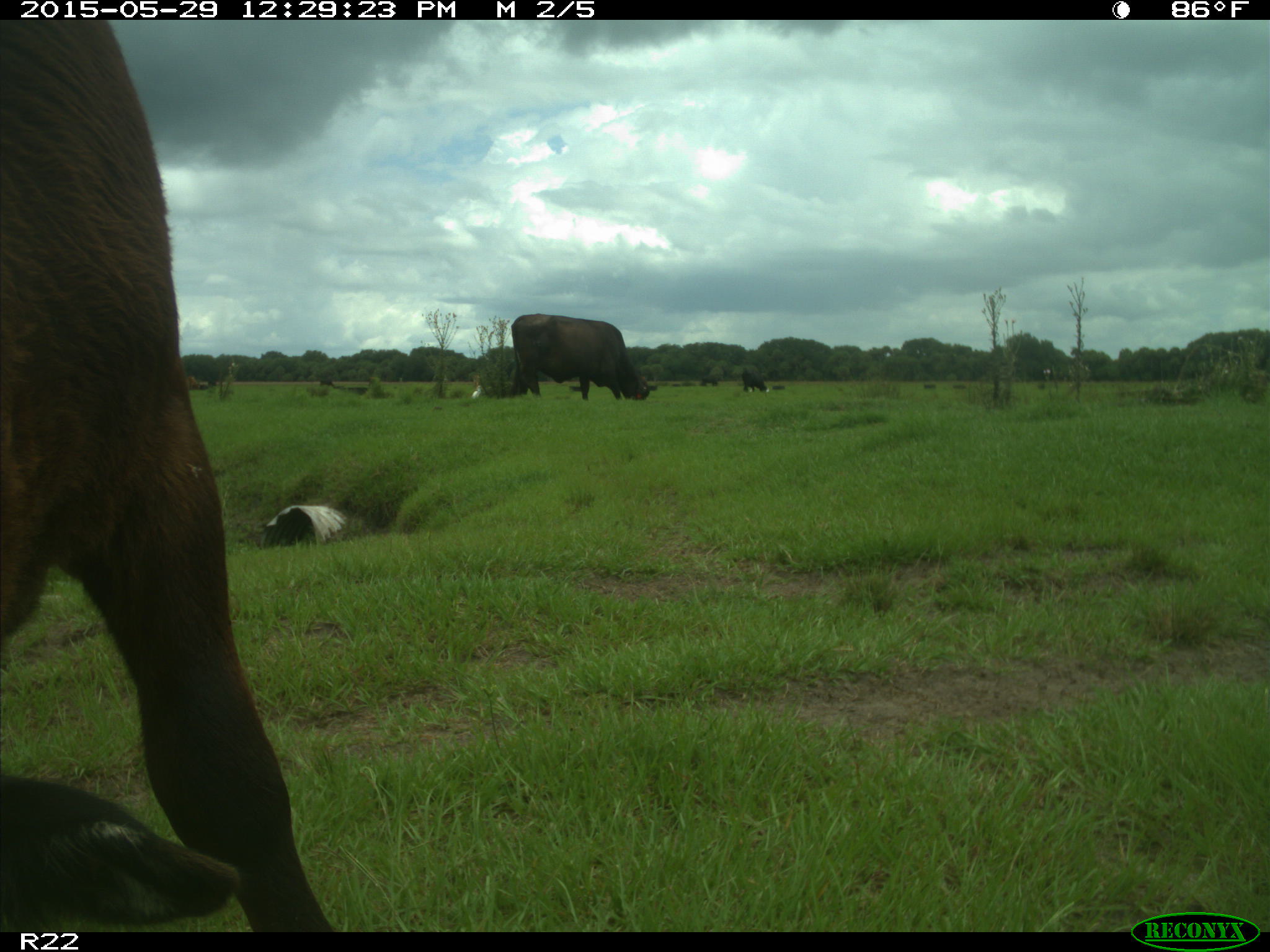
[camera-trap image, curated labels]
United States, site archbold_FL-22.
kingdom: Animalia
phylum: Chordata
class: Mammalia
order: Artiodactyla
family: Bovidae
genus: Bos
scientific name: Bos taurus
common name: domestic cow